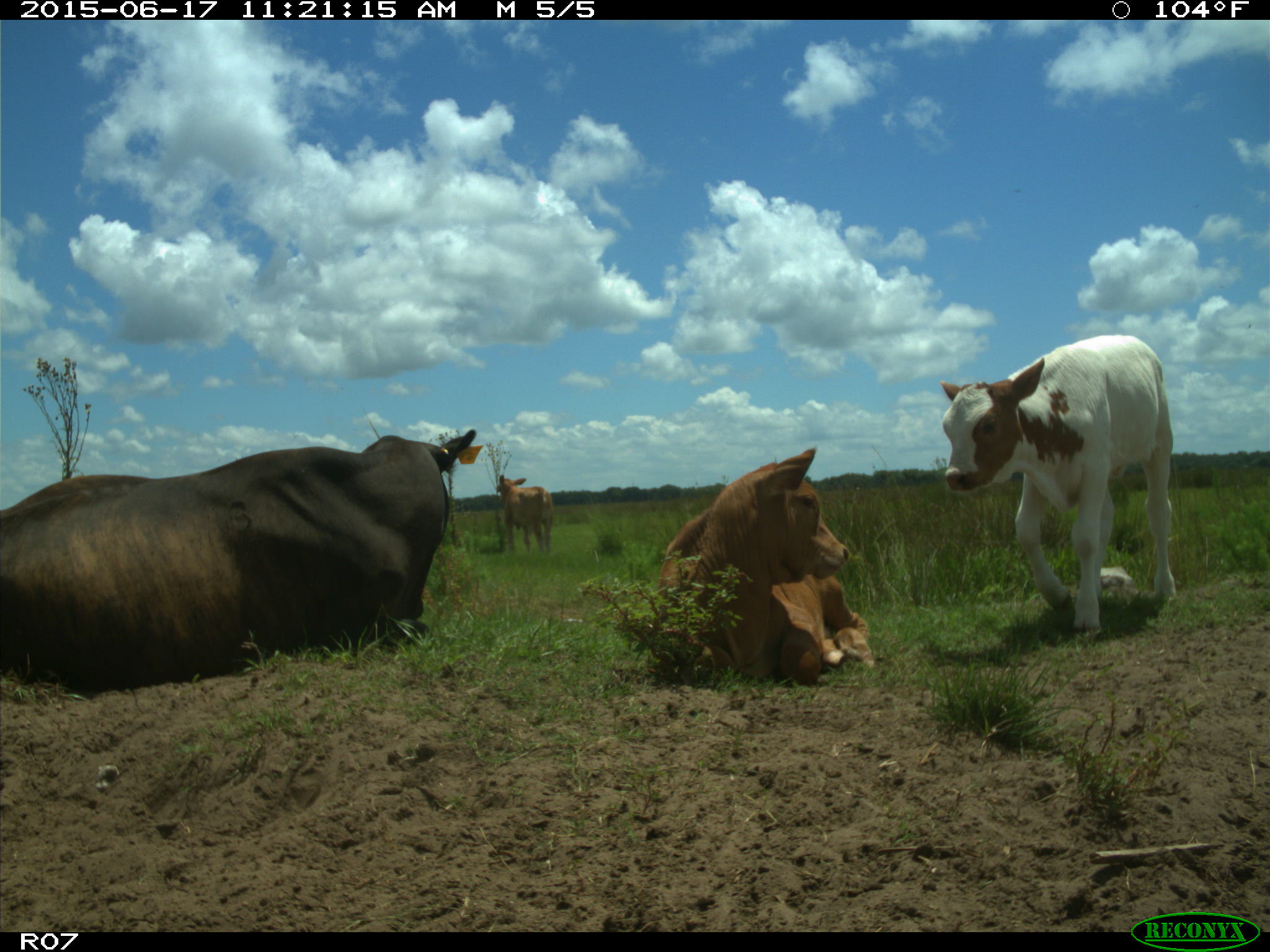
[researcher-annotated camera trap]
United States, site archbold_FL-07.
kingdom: Animalia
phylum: Chordata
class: Mammalia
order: Artiodactyla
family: Bovidae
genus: Bos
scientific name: Bos taurus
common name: domestic cow